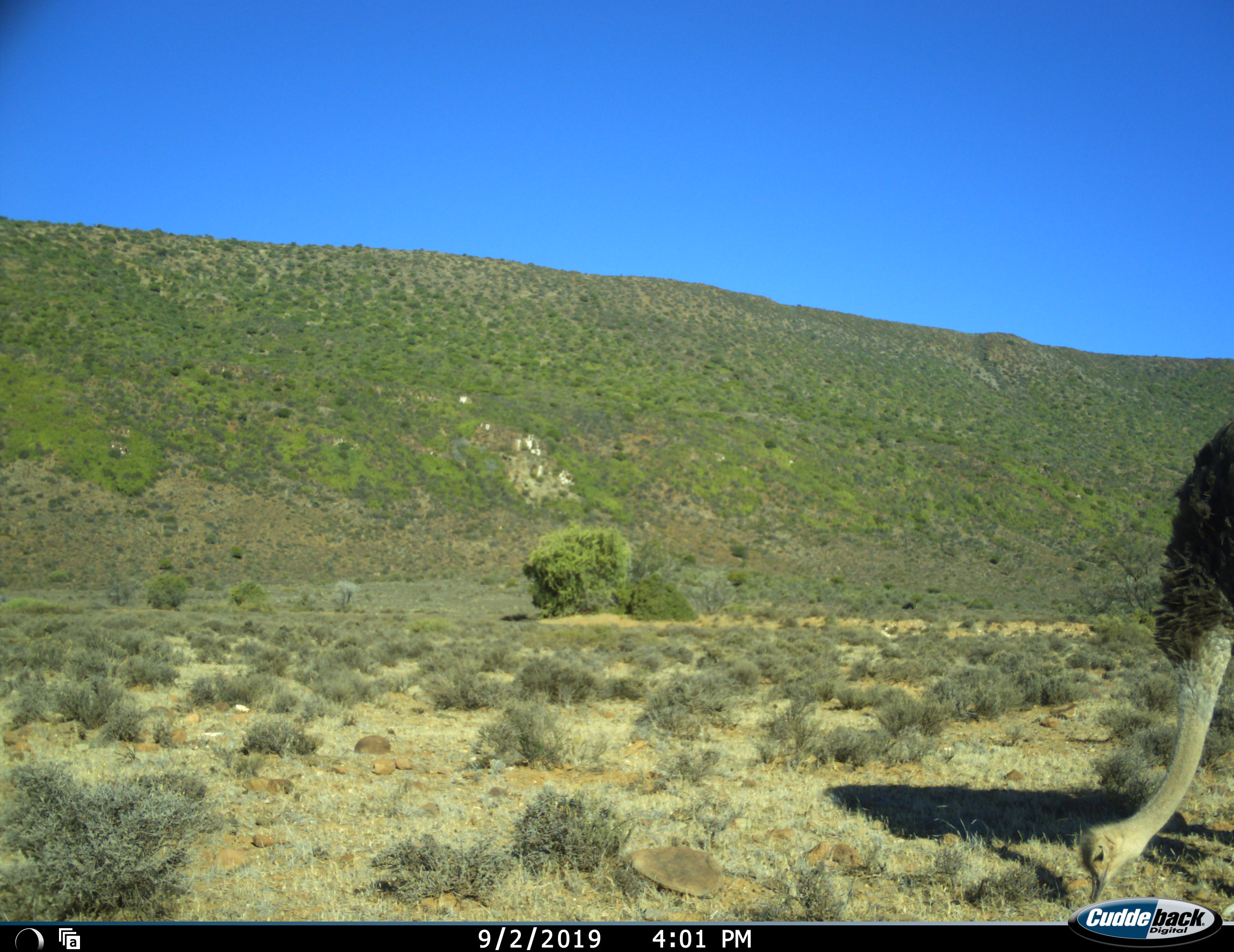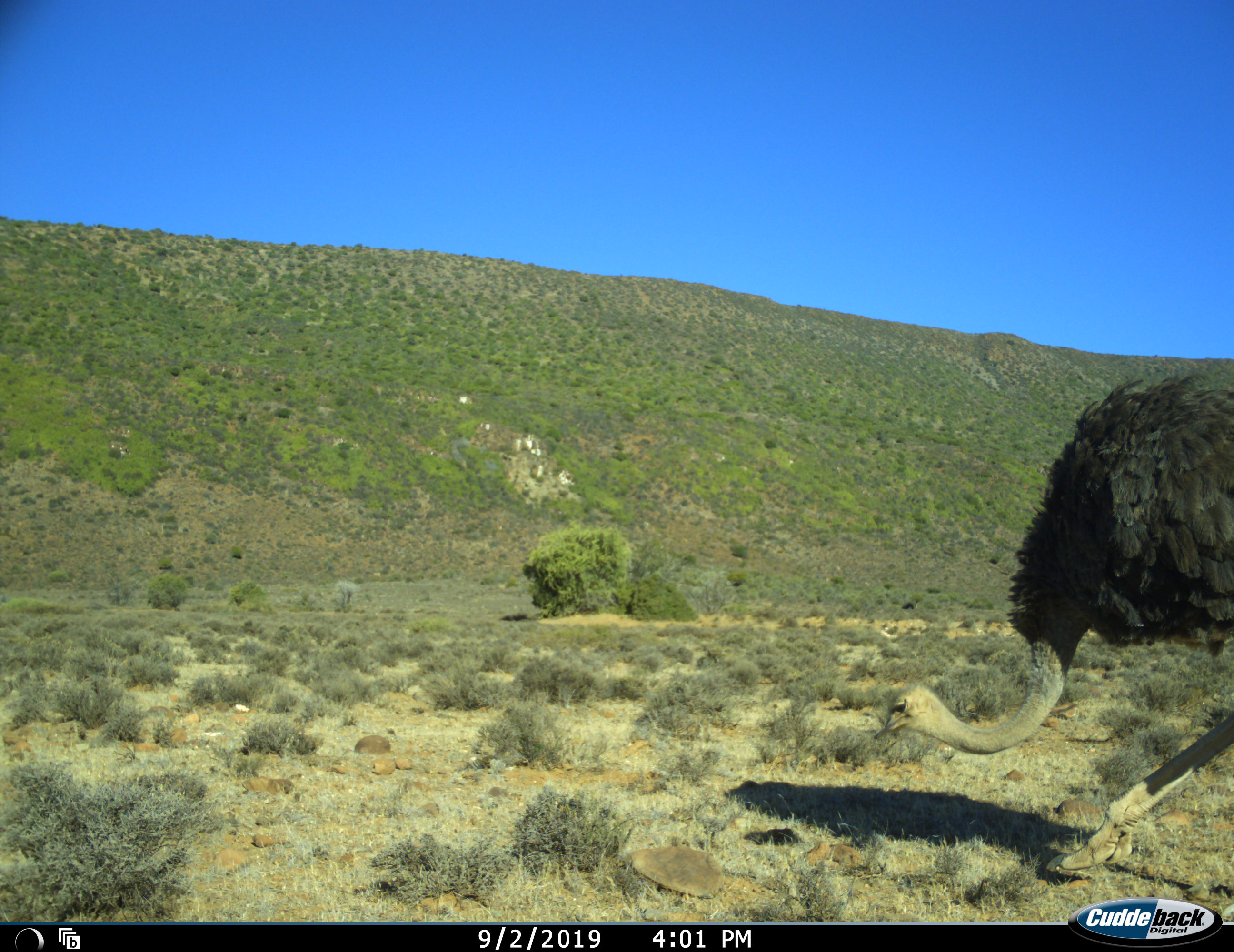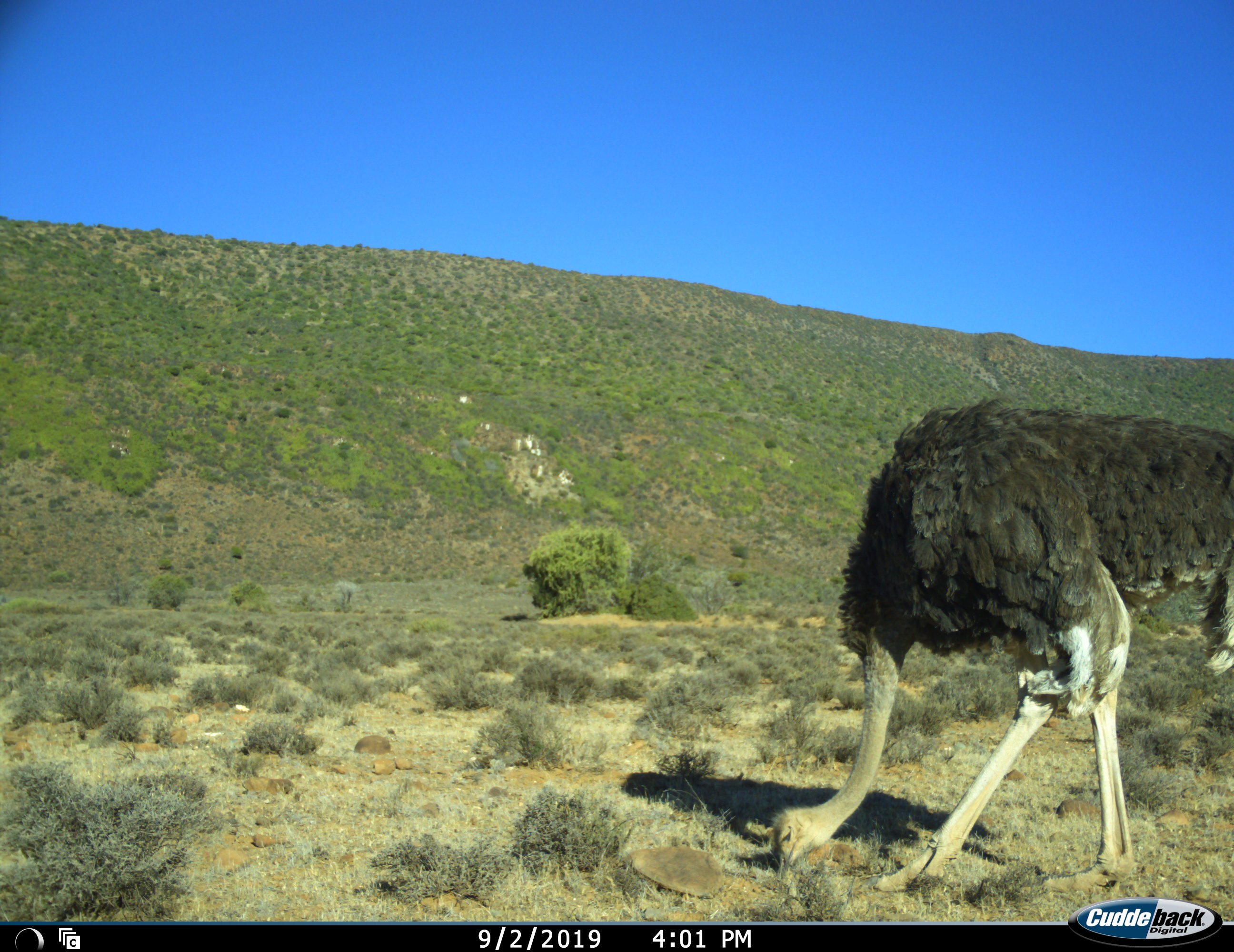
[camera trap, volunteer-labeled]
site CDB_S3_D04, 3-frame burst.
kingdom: Animalia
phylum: Chordata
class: Aves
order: Struthioniformes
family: Struthionidae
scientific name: Struthionidae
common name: ostrich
Ostrich (Struthionidae), count 1. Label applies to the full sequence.